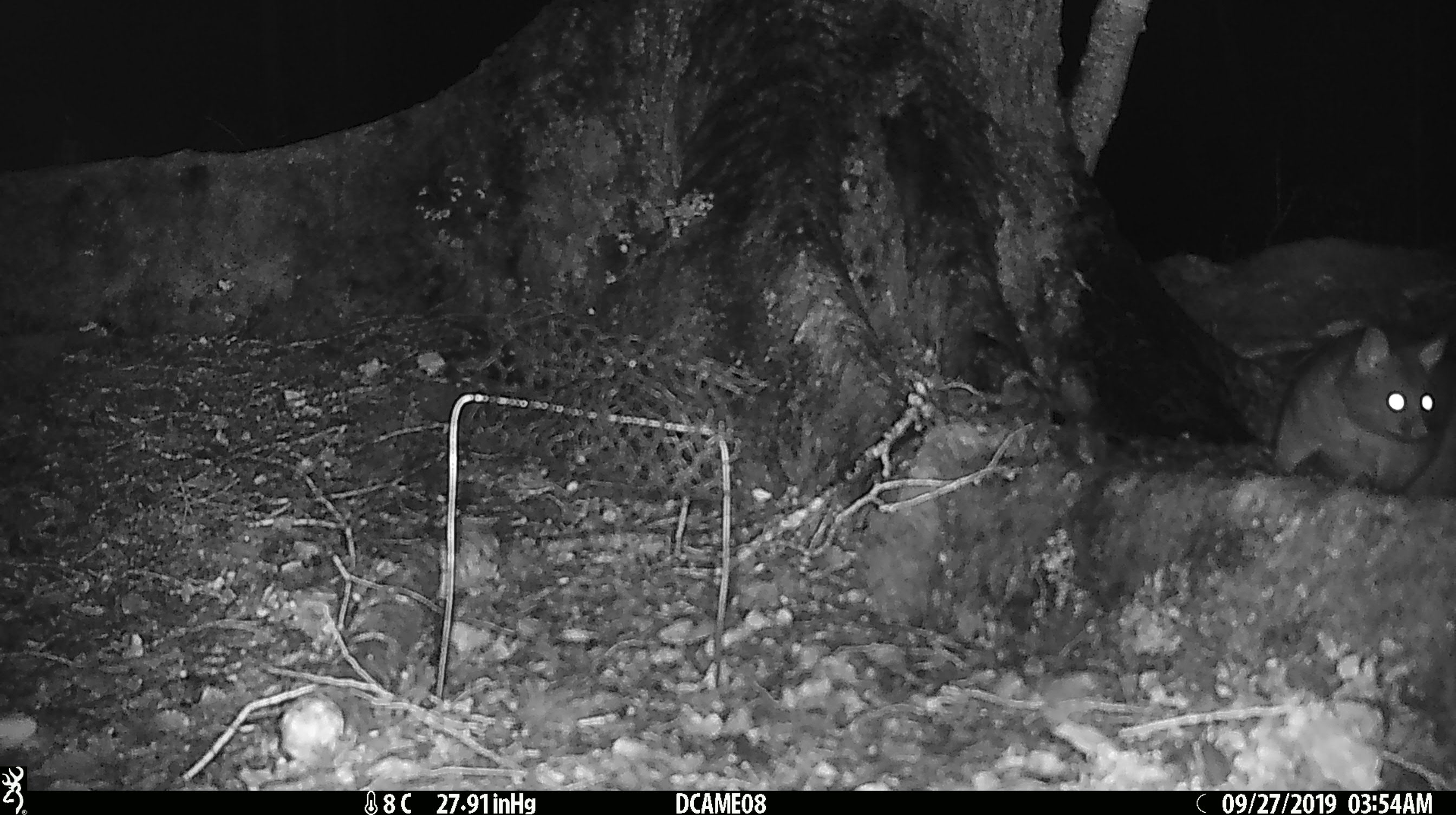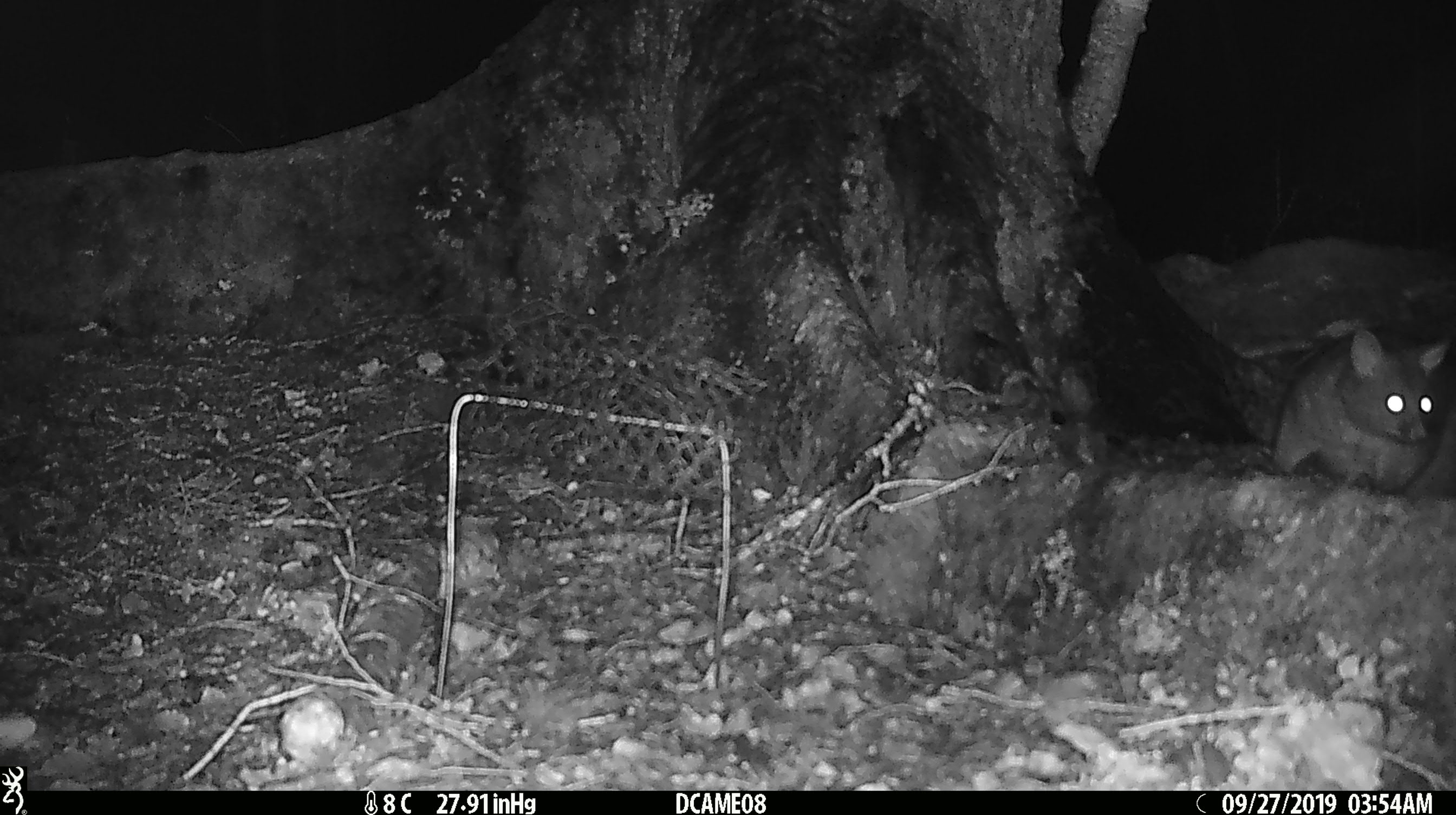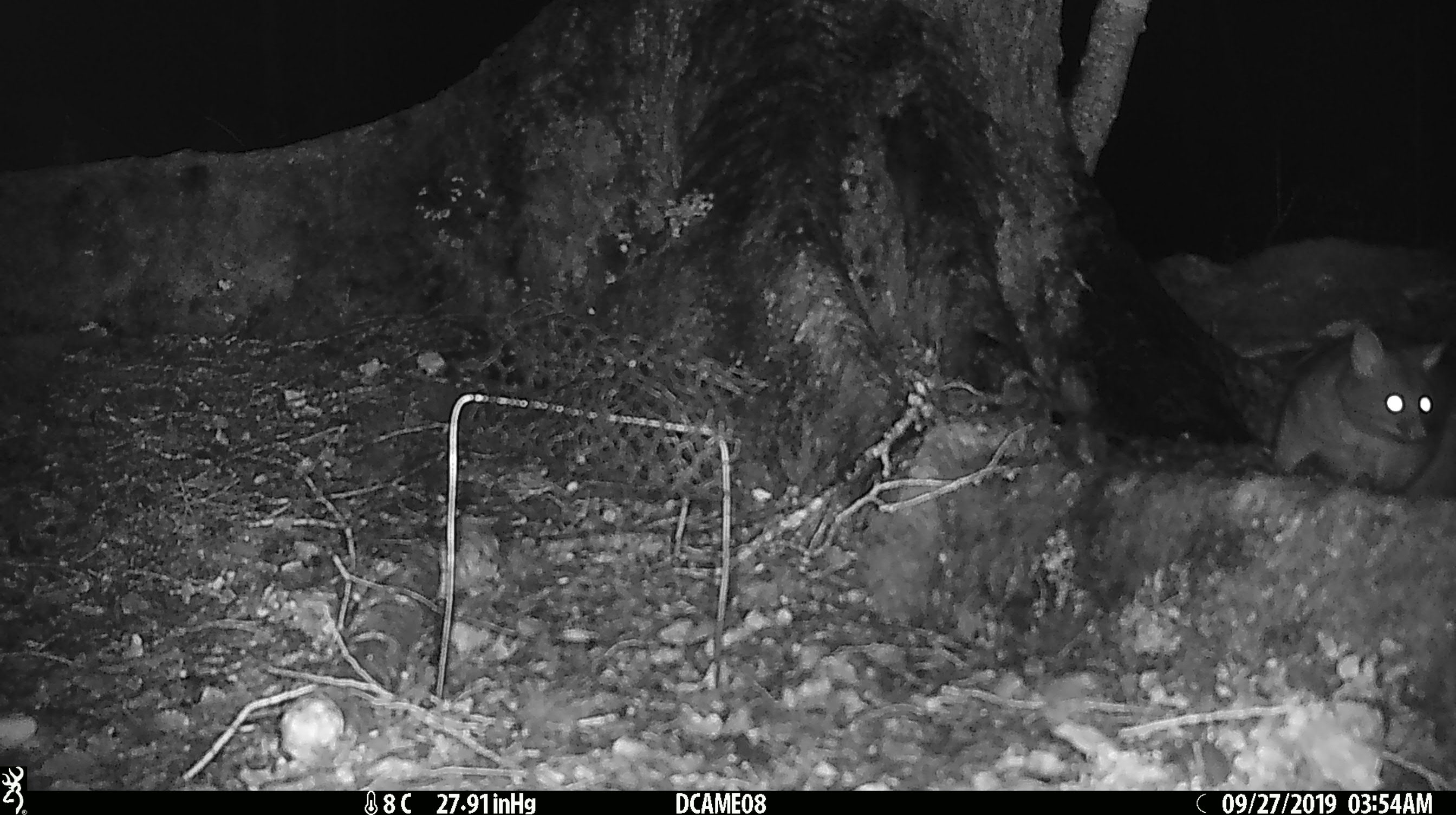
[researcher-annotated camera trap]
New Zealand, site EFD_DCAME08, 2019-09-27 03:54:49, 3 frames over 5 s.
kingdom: Animalia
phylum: Chordata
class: Mammalia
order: Diprotodontia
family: Phalangeridae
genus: Trichosurus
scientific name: Trichosurus vulpecula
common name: common brushtail possum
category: possum